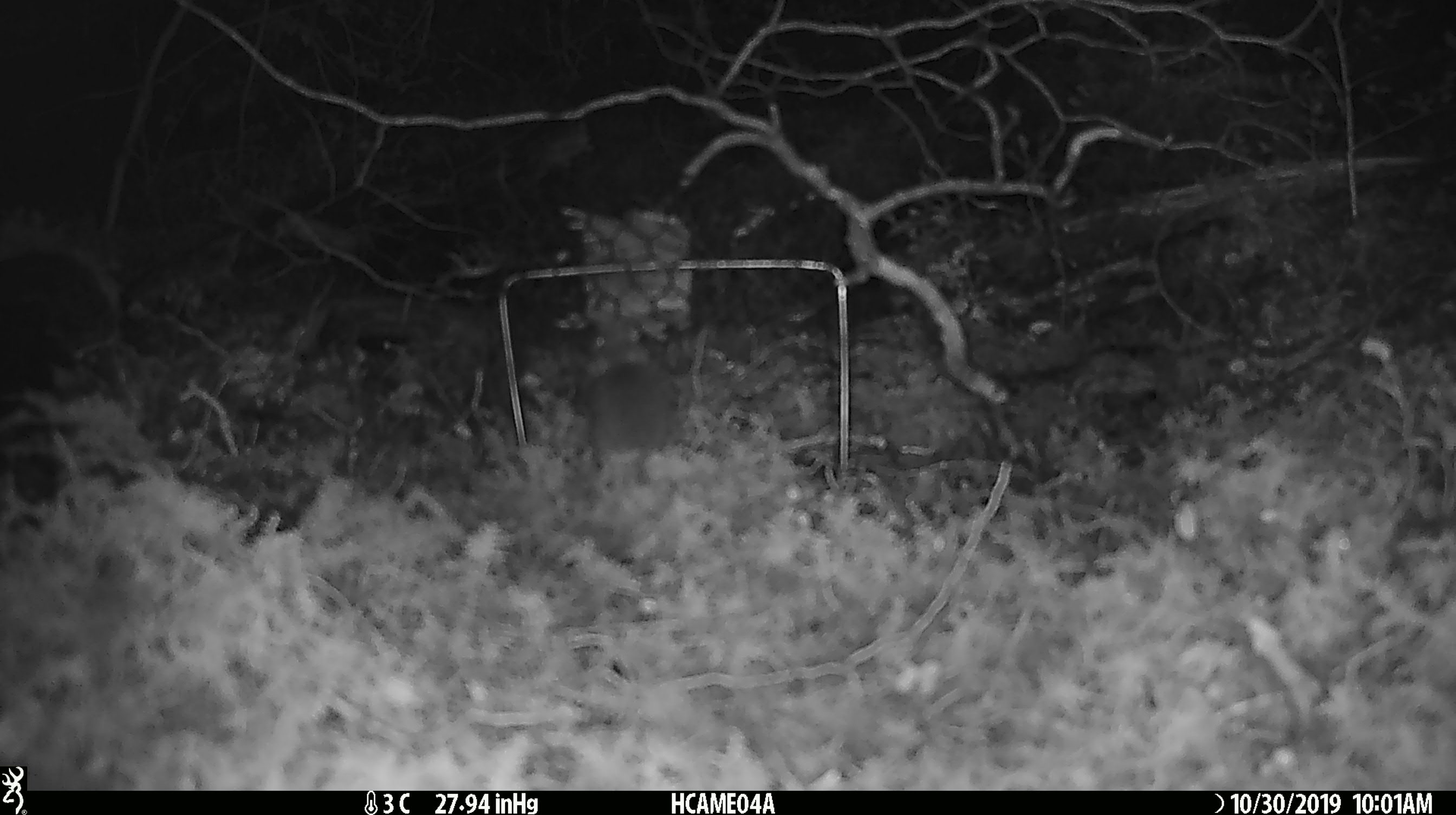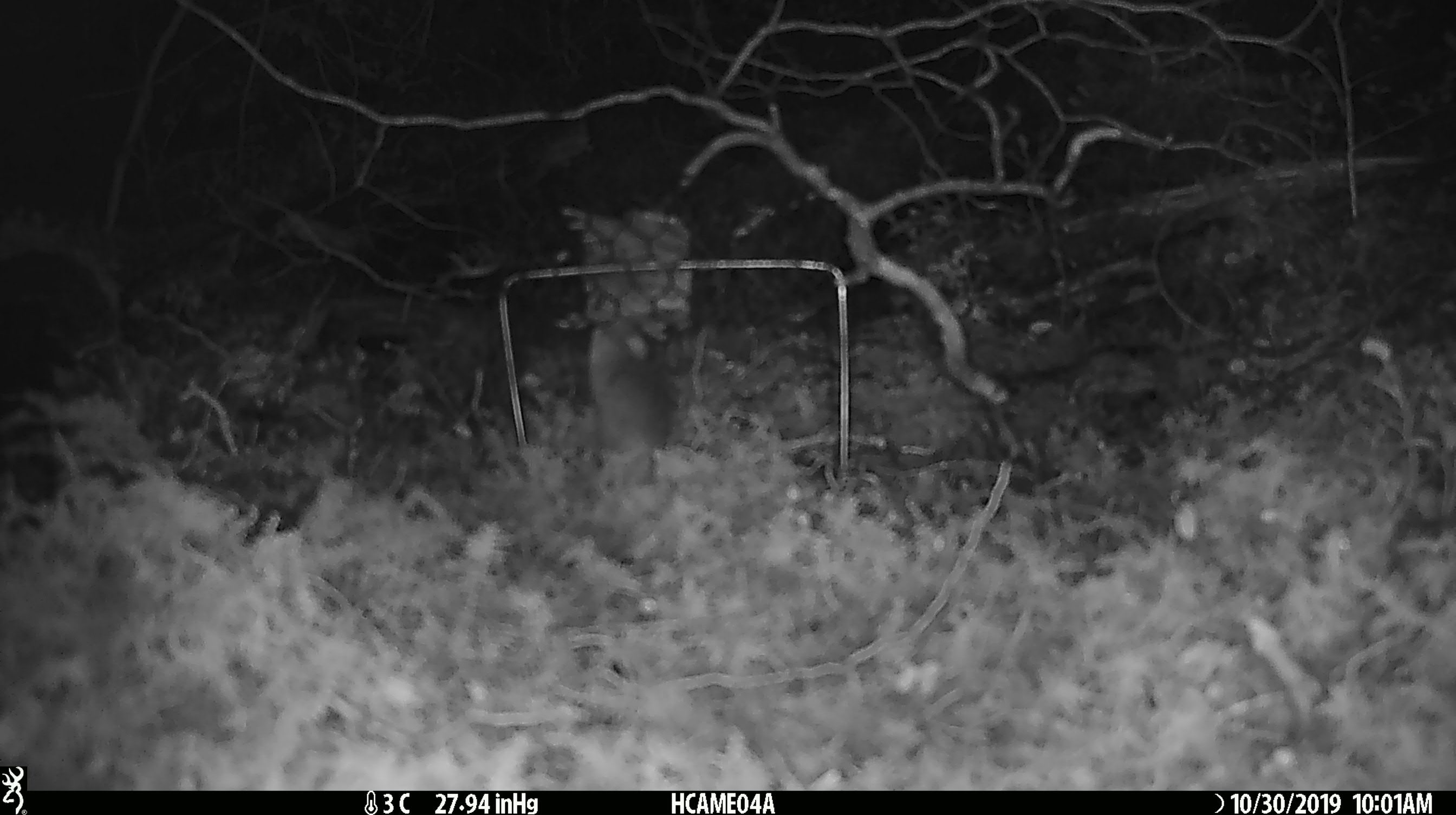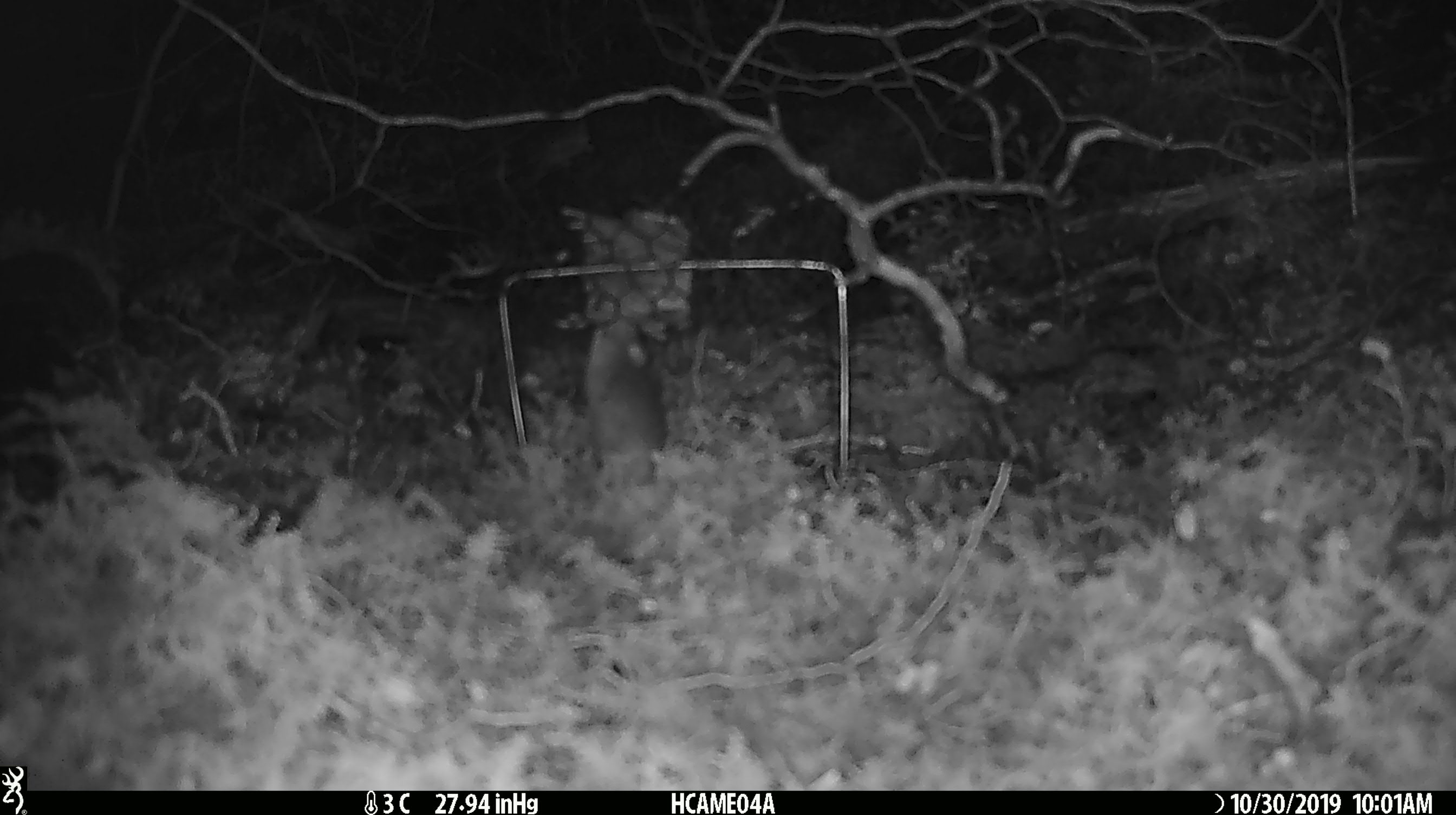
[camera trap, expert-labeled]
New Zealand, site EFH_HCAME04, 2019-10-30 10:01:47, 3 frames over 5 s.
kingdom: Animalia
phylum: Chordata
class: Mammalia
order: Rodentia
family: Muridae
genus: Mus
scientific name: Mus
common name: mouse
Mouse (Mus).